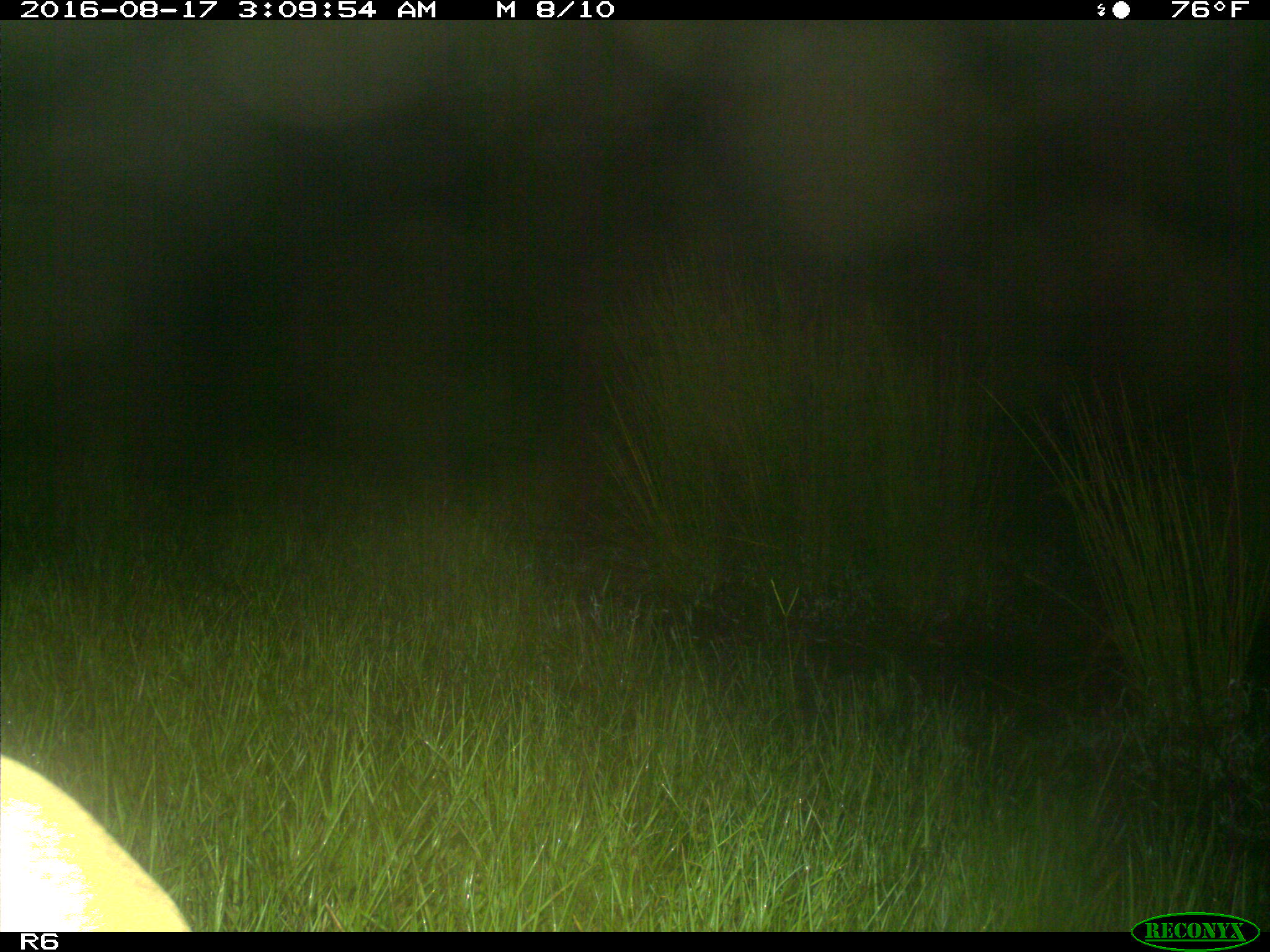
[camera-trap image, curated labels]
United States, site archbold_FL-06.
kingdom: Animalia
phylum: Chordata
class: Mammalia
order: Artiodactyla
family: Bovidae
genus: Bos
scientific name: Bos taurus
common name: domestic cow